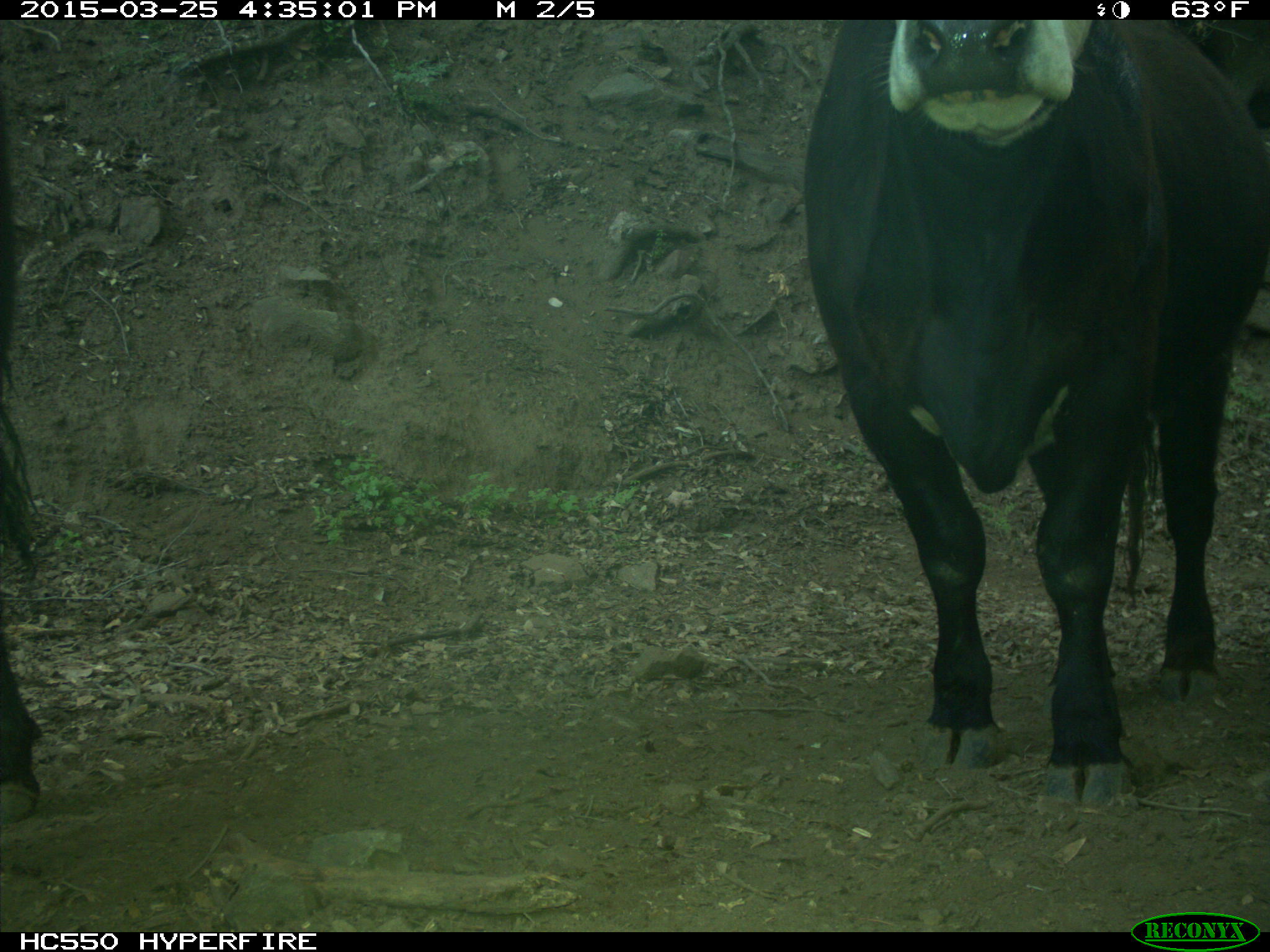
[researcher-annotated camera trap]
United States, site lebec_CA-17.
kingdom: Animalia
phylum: Chordata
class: Mammalia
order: Artiodactyla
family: Bovidae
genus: Bos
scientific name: Bos taurus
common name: domestic cow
Bos taurus (domestic cow).